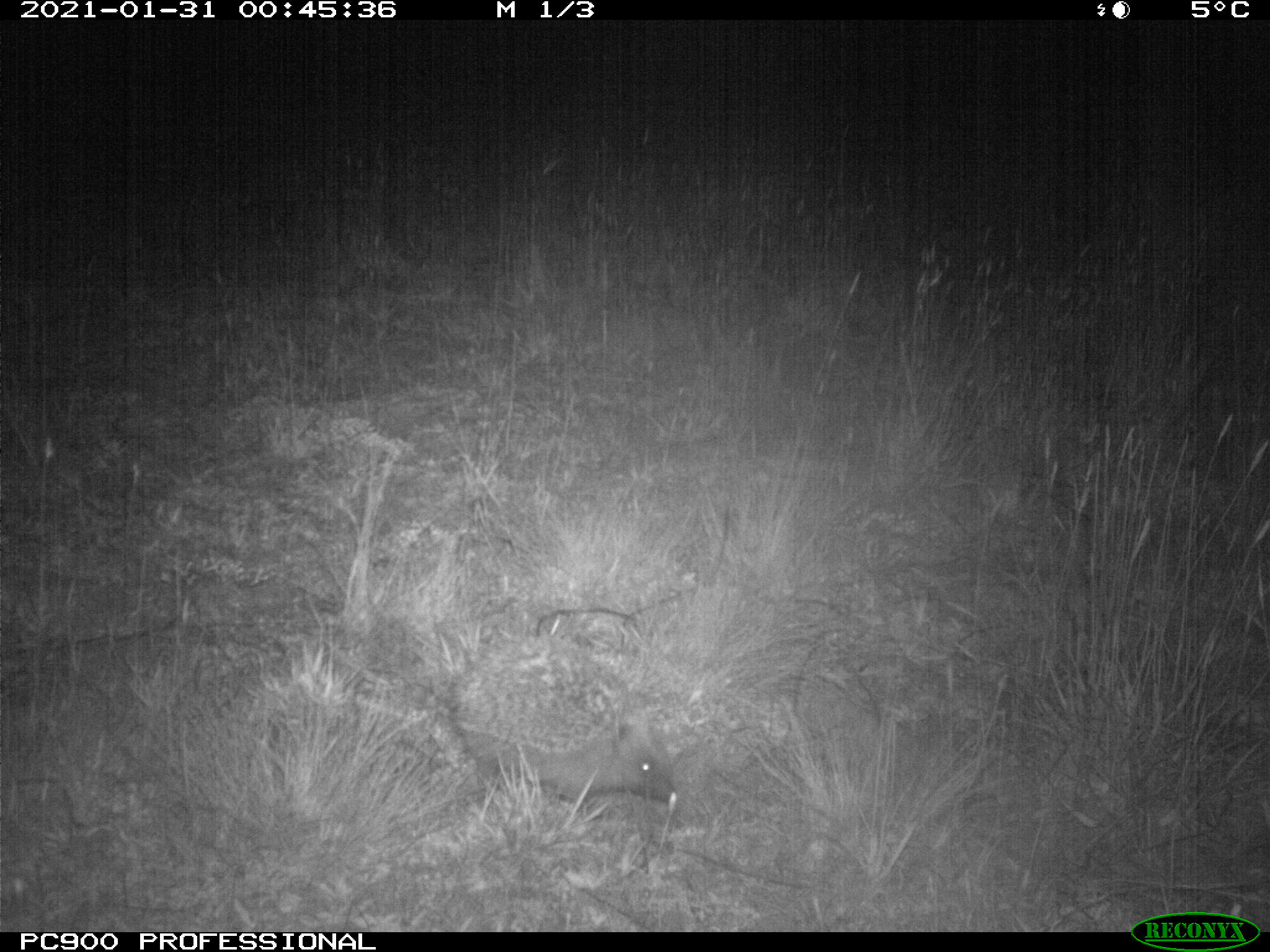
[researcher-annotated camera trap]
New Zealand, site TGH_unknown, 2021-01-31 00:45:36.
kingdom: Animalia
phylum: Chordata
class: Mammalia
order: Eulipotyphla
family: Erinaceidae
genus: Erinaceus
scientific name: Erinaceus europaeus europaeus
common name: european hedgehog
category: hedgehog